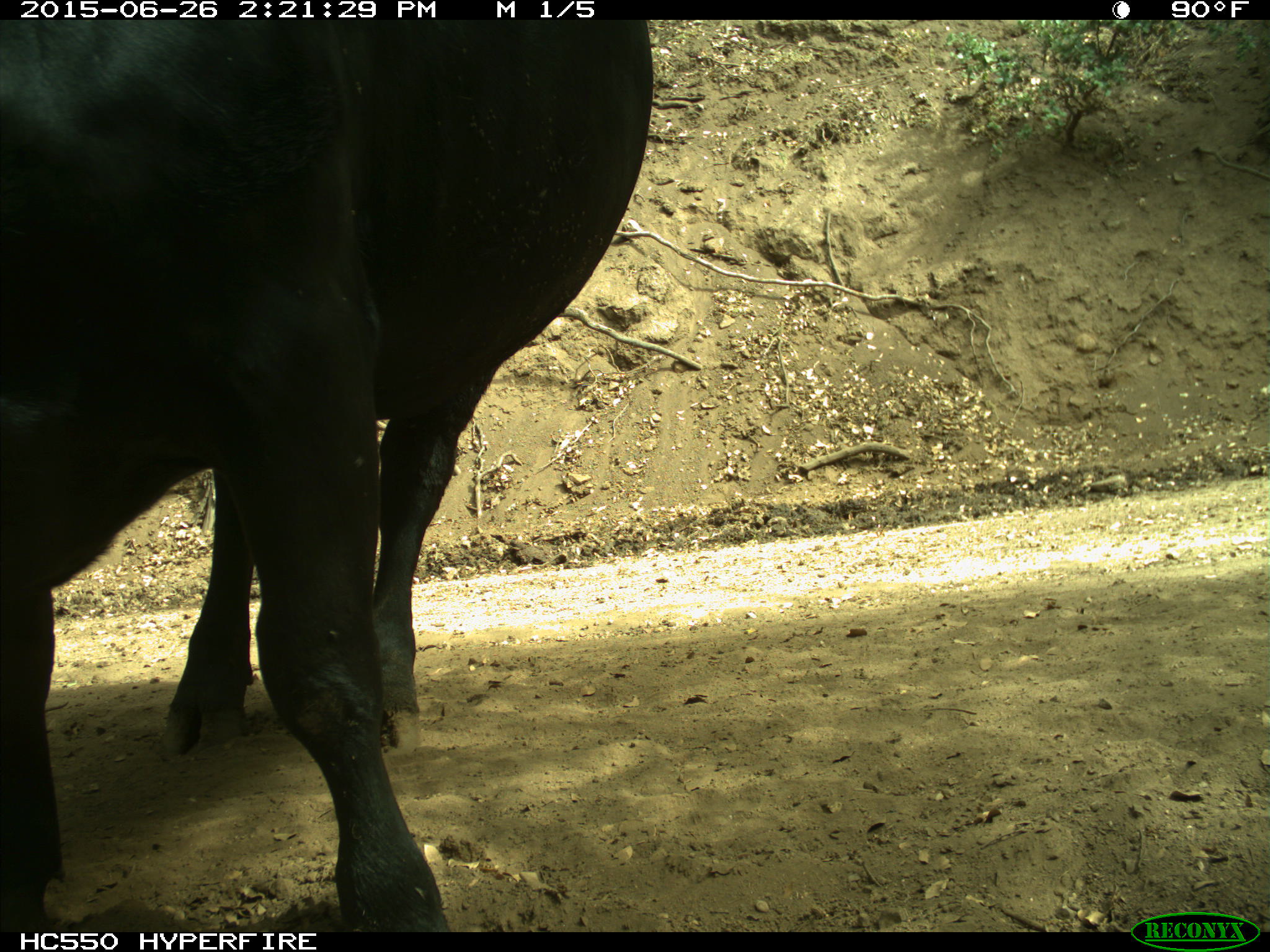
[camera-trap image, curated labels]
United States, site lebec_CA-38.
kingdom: Animalia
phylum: Chordata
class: Mammalia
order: Artiodactyla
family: Bovidae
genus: Bos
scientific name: Bos taurus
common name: domestic cow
Bos taurus (domestic cow).